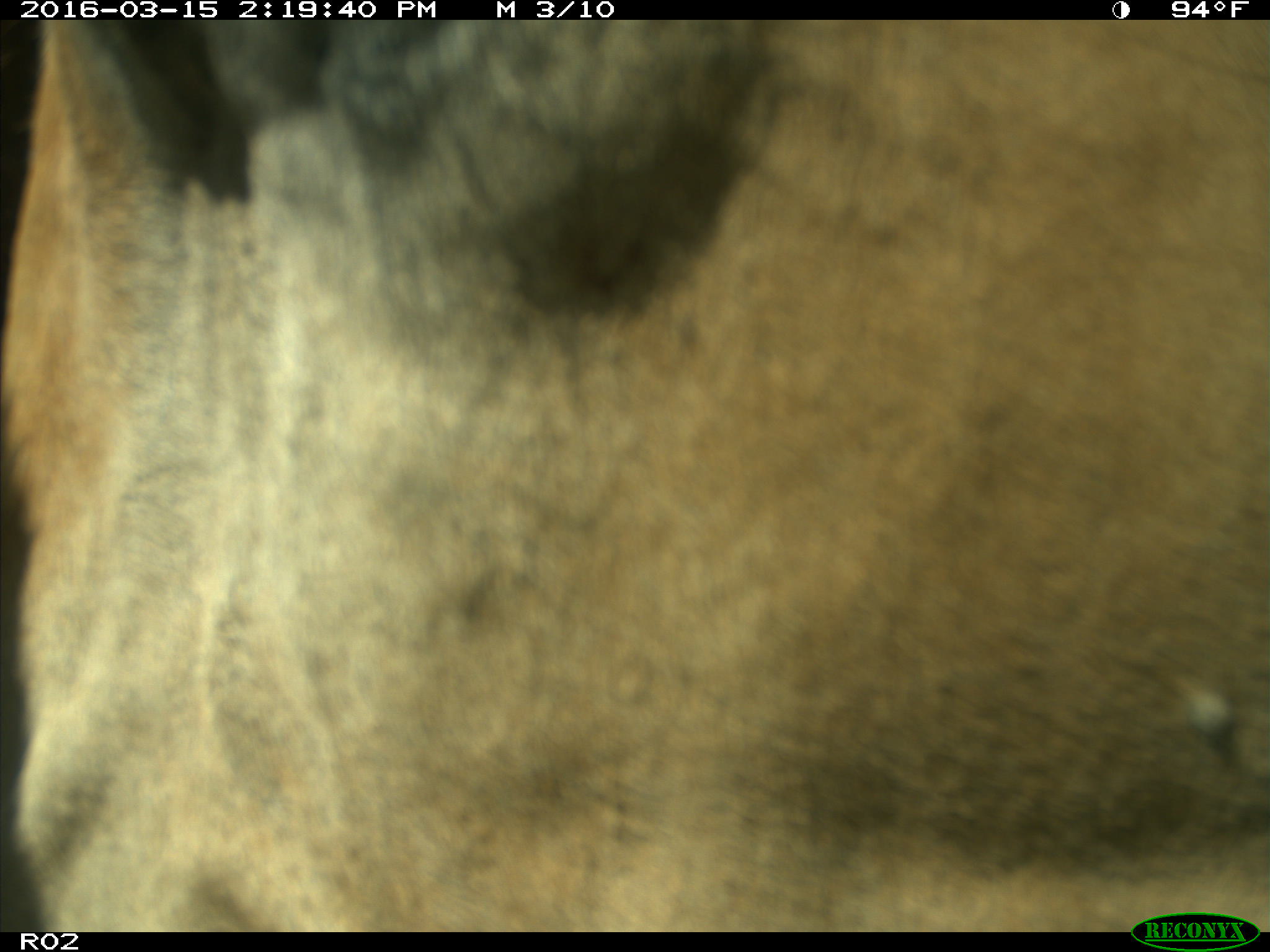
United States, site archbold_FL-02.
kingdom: Animalia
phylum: Chordata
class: Mammalia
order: Artiodactyla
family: Bovidae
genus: Bos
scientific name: Bos taurus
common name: domestic cow